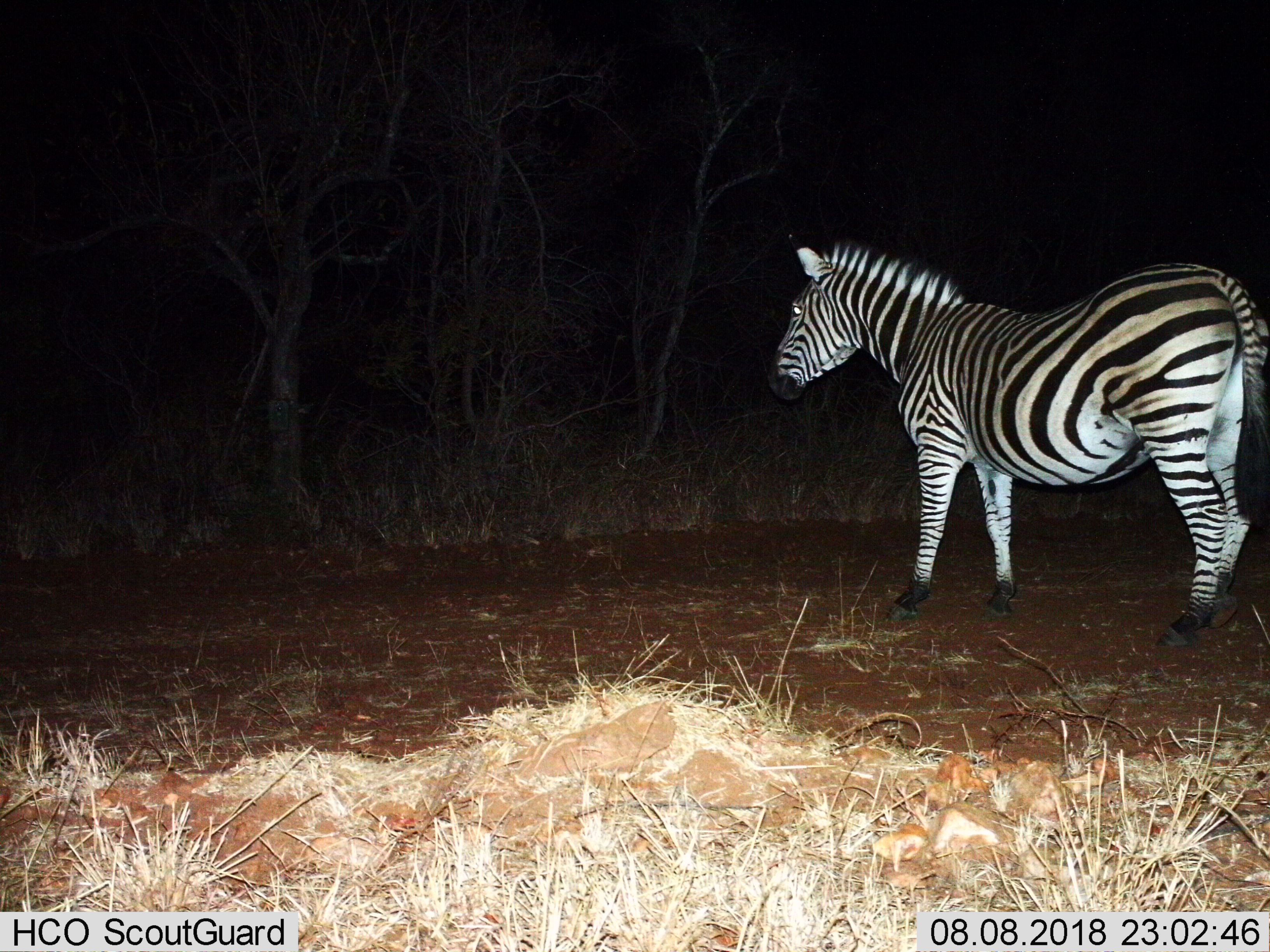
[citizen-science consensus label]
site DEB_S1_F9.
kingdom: Animalia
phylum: Chordata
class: Mammalia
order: Perissodactyla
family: Equidae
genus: Equus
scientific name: Equus quagga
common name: plains zebra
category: zebraplains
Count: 1.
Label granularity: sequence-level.